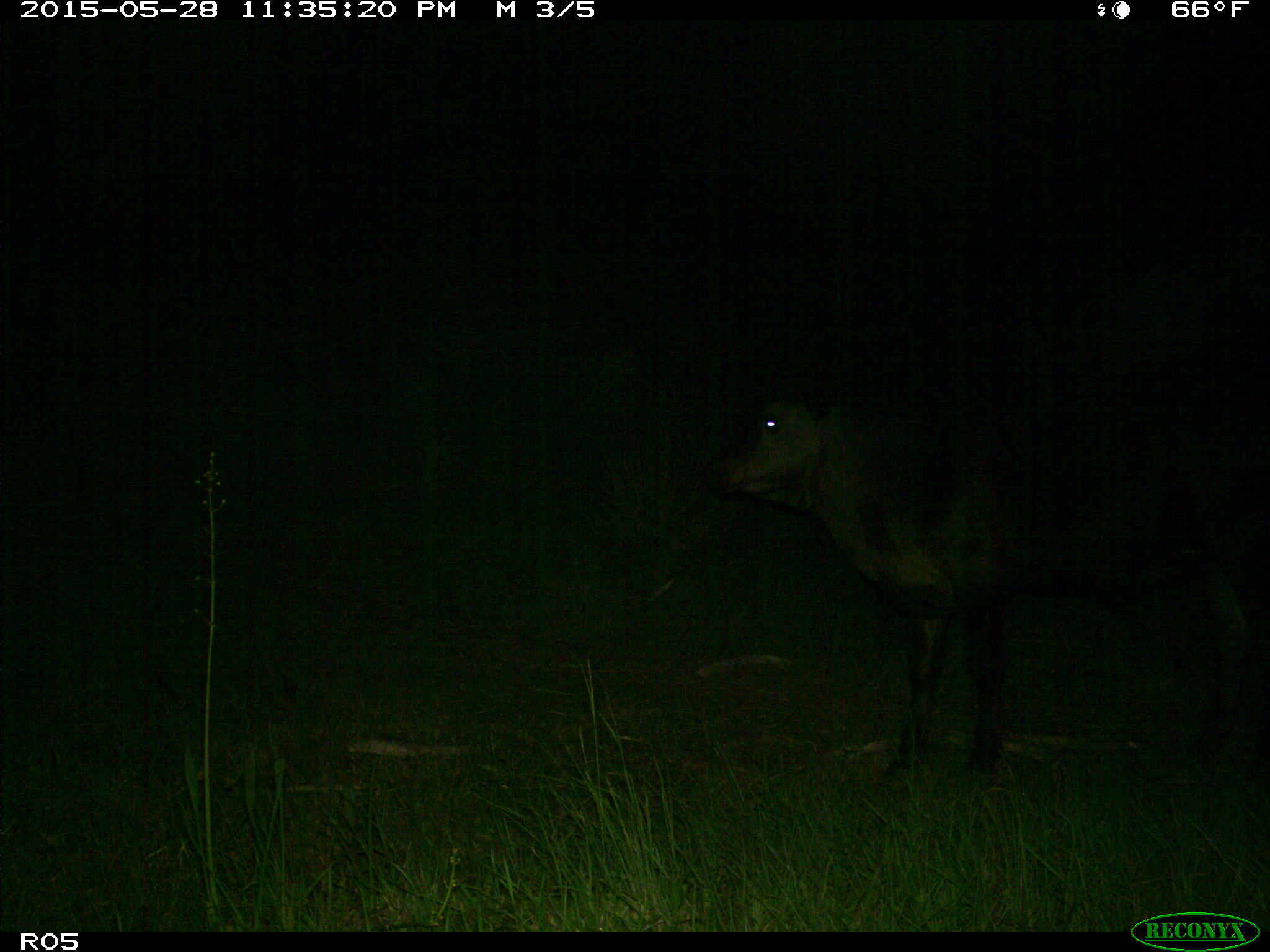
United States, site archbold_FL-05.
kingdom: Animalia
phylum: Chordata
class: Mammalia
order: Artiodactyla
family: Bovidae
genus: Bos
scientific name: Bos taurus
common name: domestic cow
Bos taurus (domestic cow).